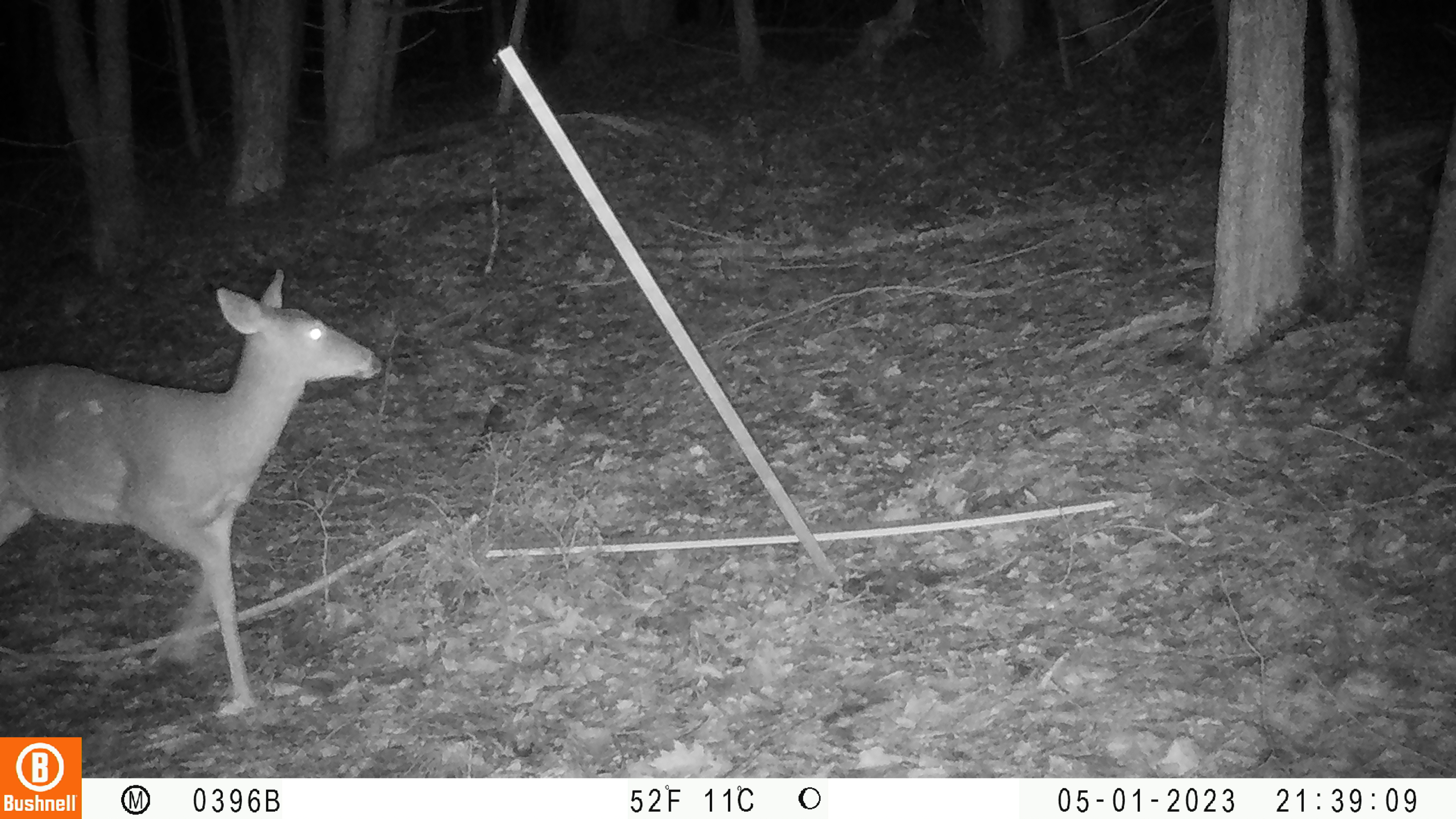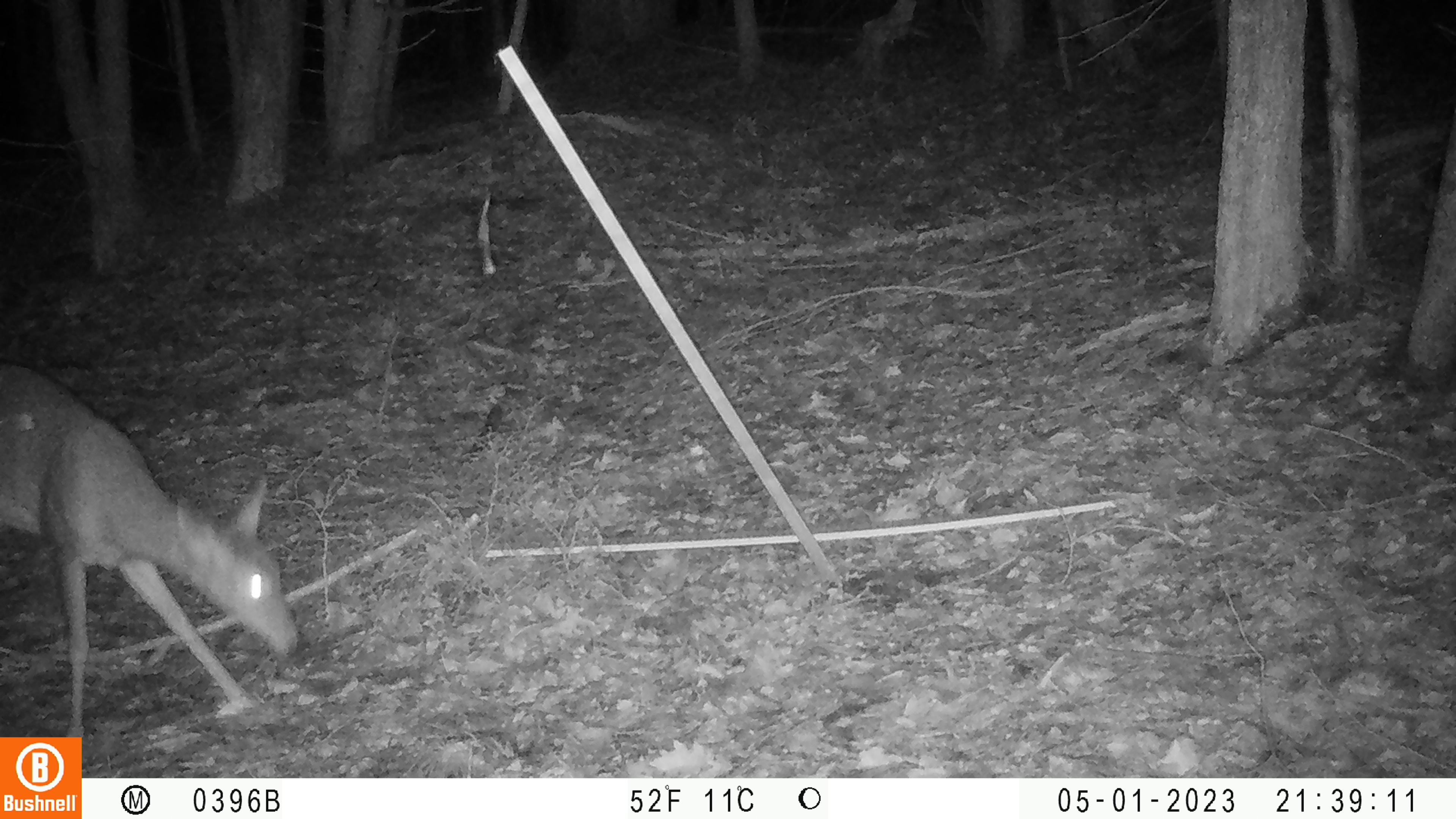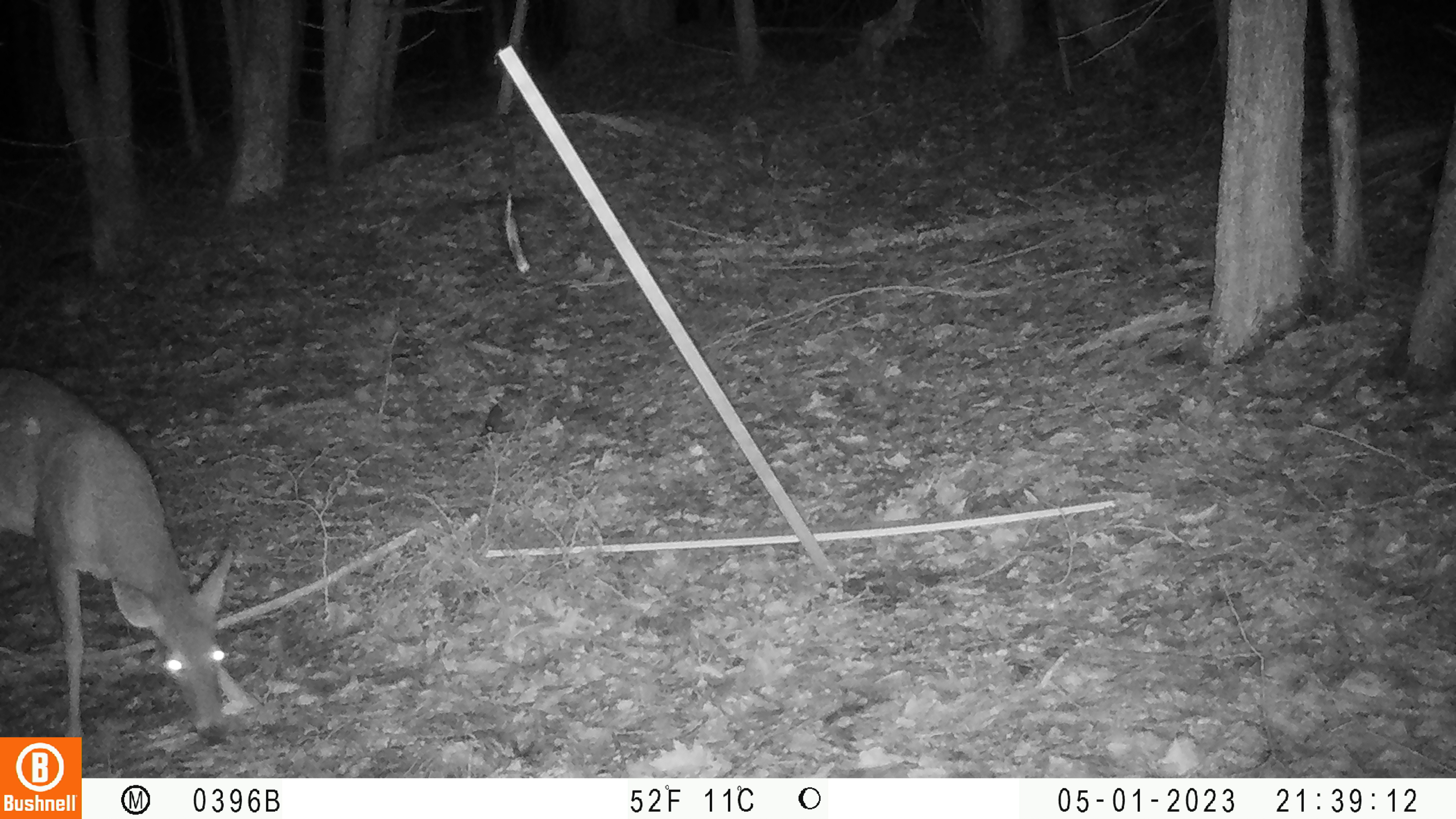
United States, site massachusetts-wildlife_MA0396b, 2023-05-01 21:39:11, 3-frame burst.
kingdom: Animalia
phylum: Chordata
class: Mammalia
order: Artiodactyla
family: Cervidae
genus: Odocoileus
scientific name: Odocoileus virginianus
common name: white-tailed deer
White-tailed deer (Odocoileus virginianus).